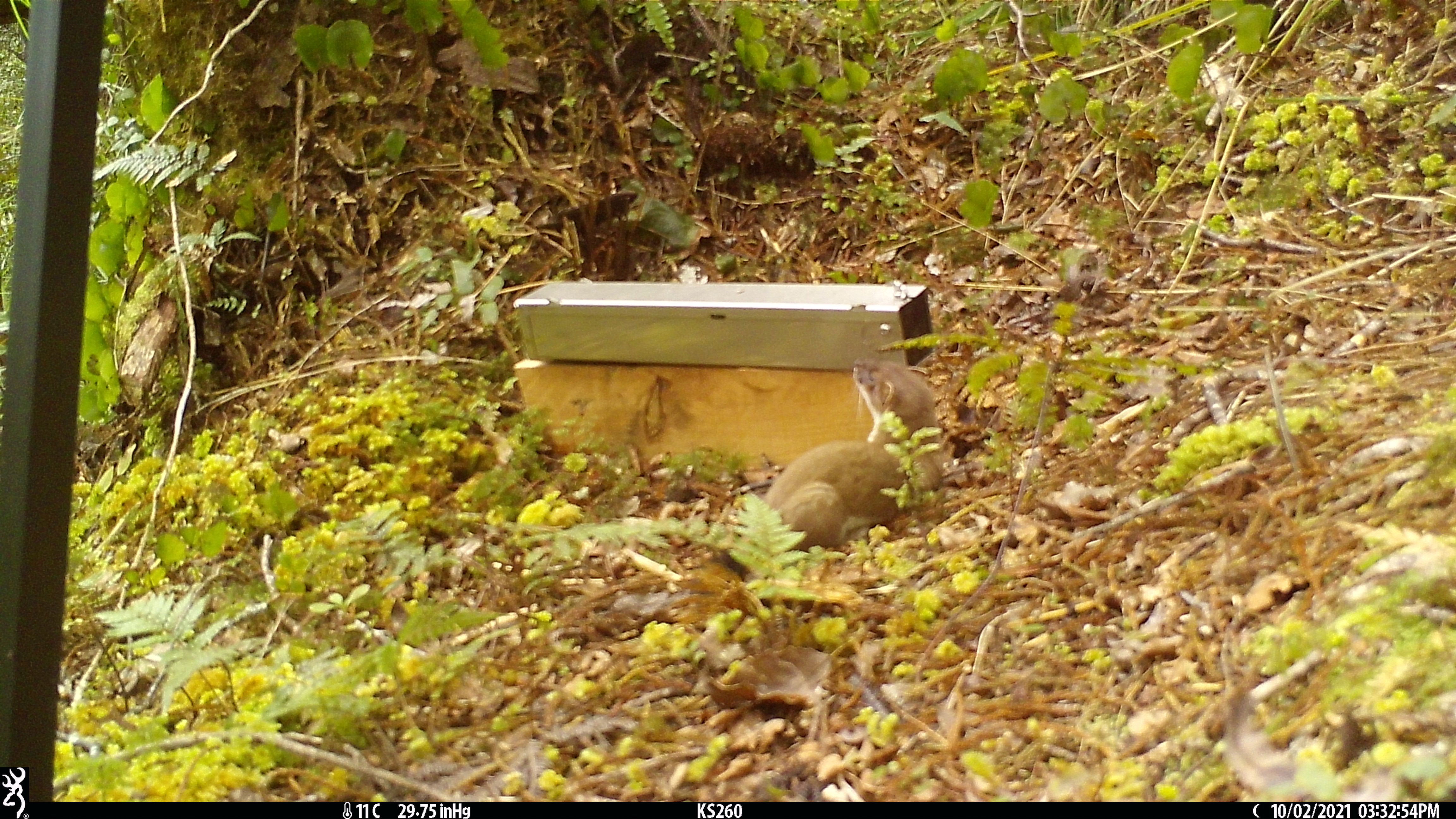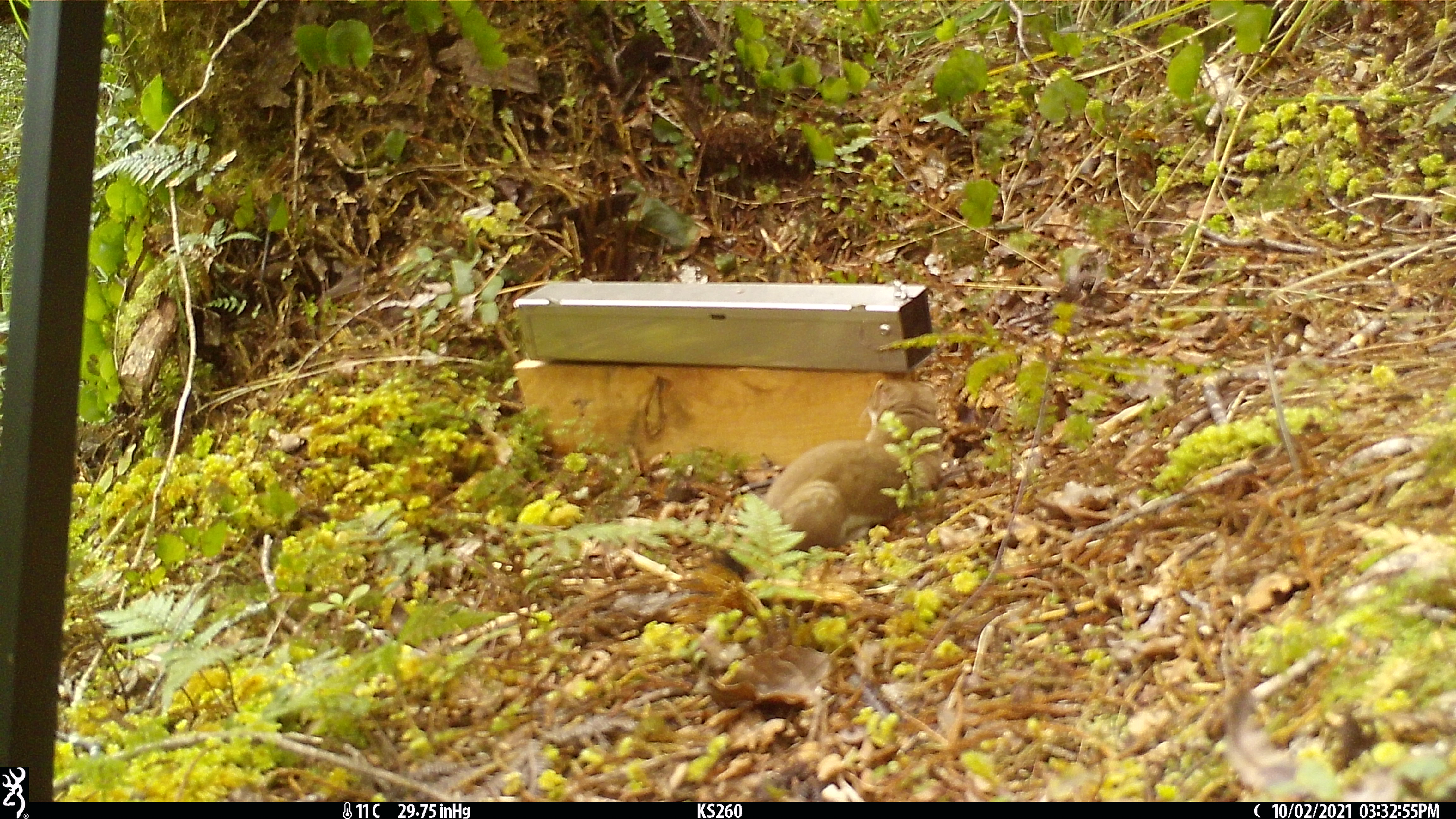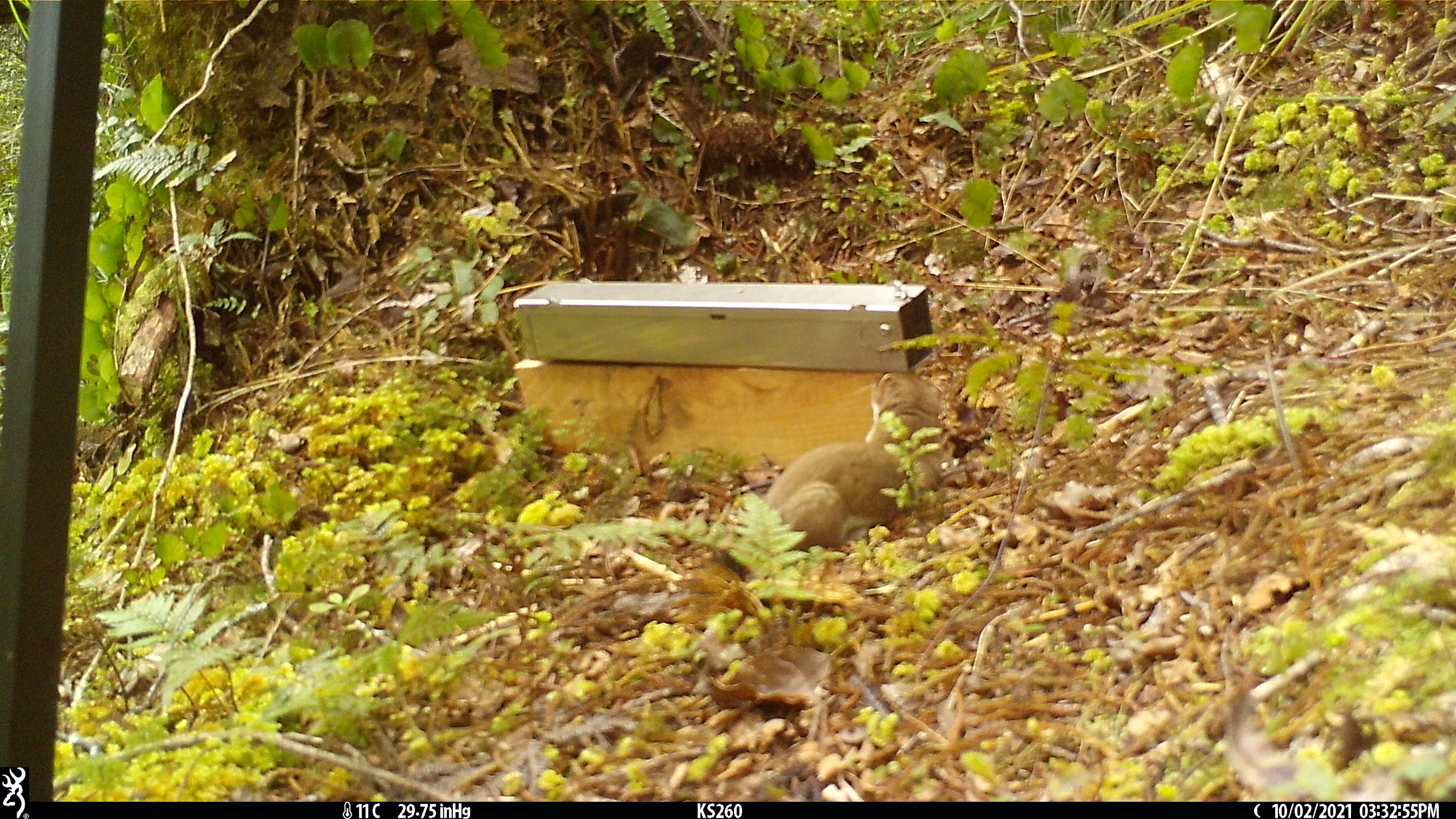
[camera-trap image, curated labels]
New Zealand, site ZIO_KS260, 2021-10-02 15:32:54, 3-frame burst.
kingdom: Animalia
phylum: Chordata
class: Mammalia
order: Carnivora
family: Mustelidae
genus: Mustela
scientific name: Mustela erminea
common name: stoat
Stoat (Mustela erminea).